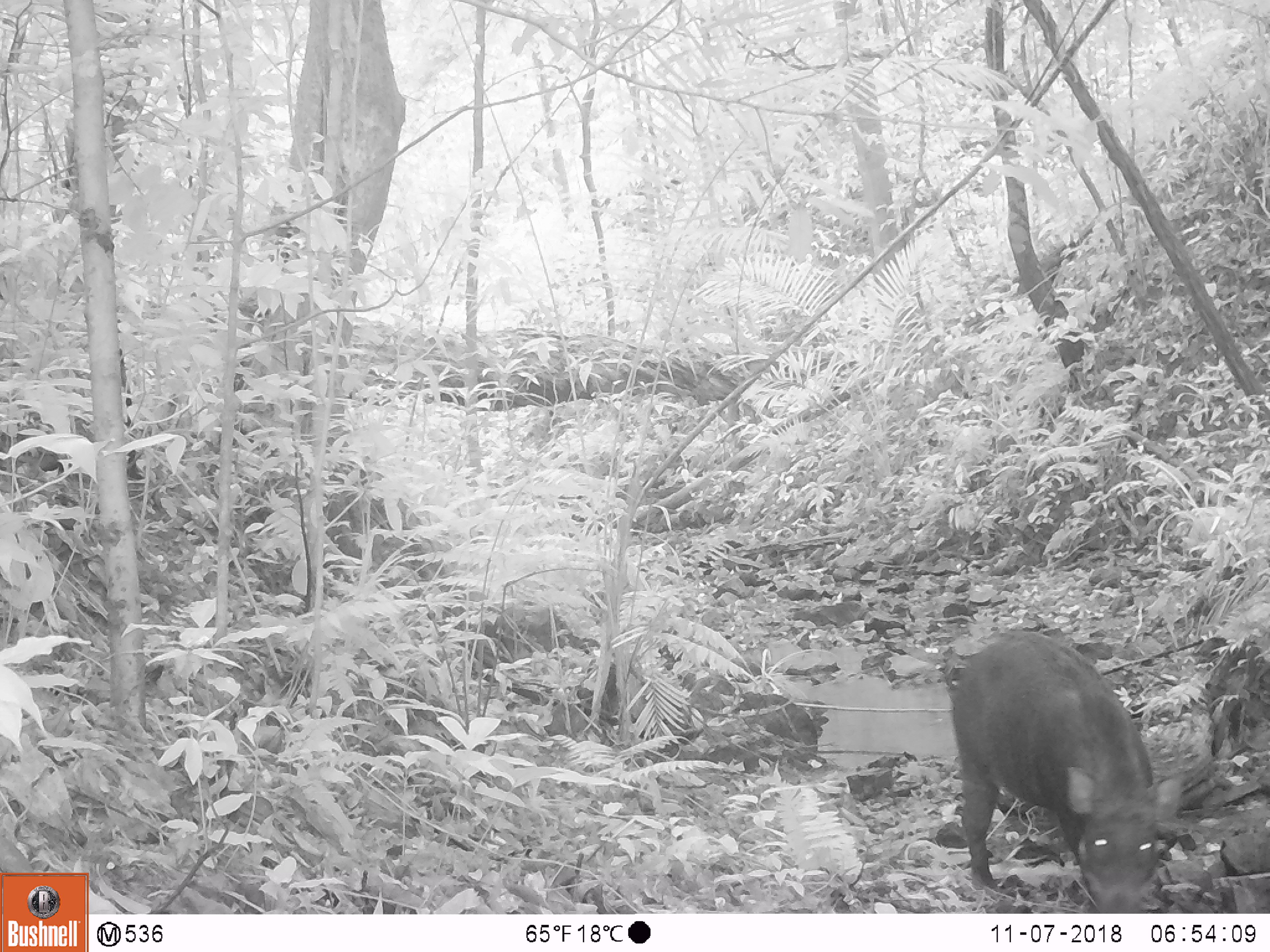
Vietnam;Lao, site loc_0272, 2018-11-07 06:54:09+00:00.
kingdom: Animalia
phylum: Chordata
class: Mammalia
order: Artiodactyla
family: Suidae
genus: Sus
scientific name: Sus scrofa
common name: eurasian wild pig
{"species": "eurasian wild pig (Sus scrofa)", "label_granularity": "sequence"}